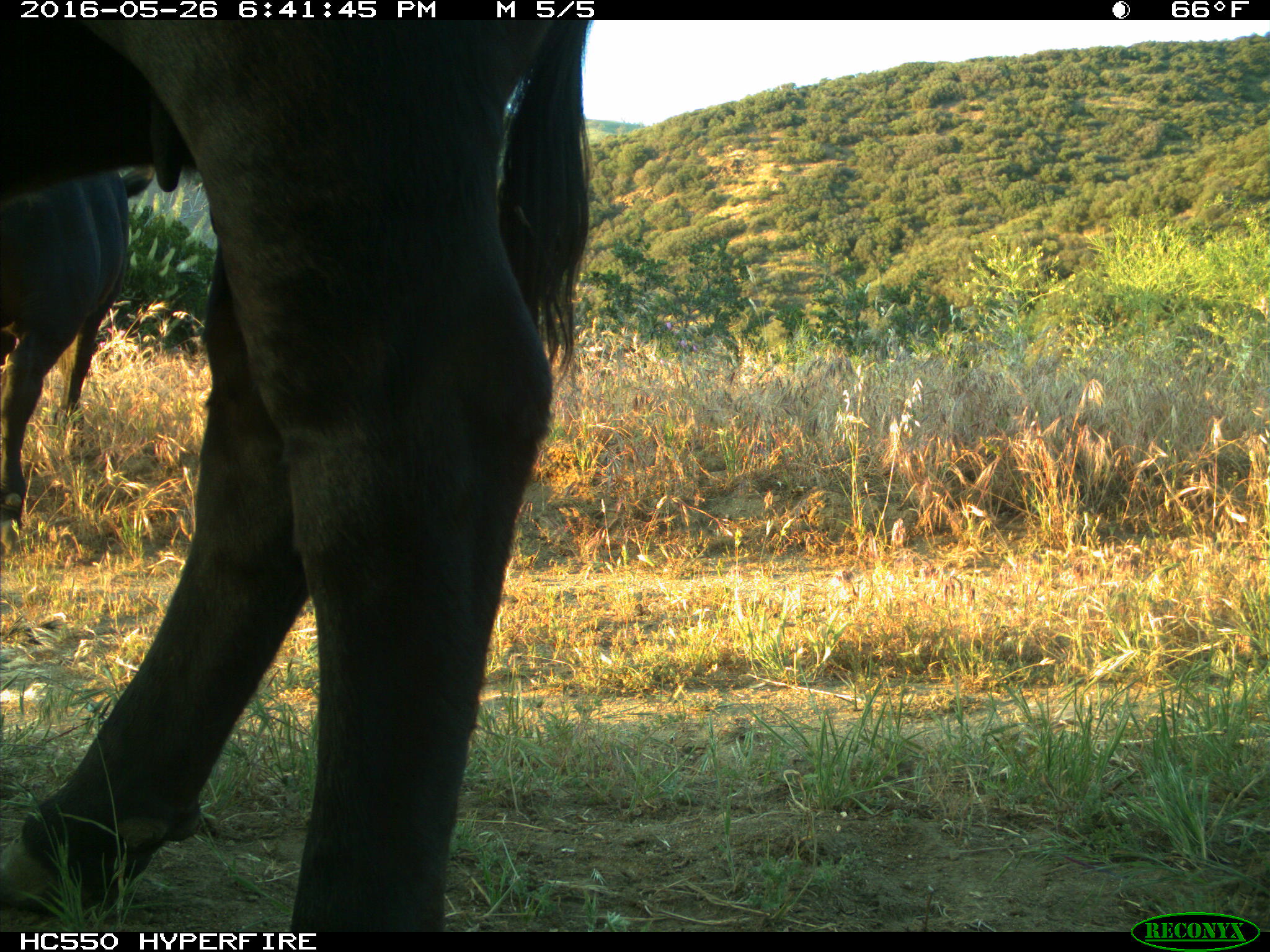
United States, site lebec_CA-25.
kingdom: Animalia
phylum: Chordata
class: Mammalia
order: Artiodactyla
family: Bovidae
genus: Bos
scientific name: Bos taurus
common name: domestic cow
Bos taurus (domestic cow).